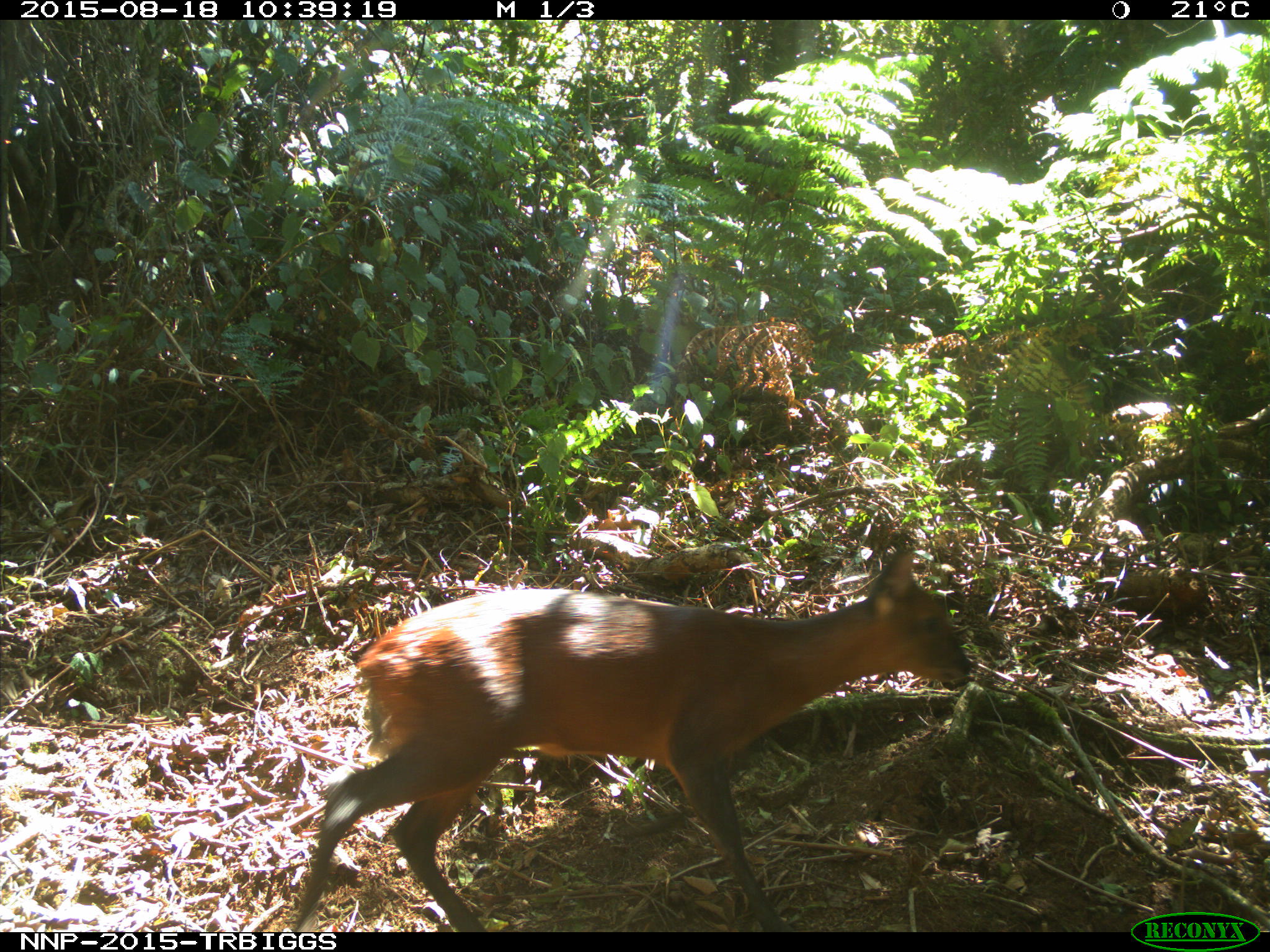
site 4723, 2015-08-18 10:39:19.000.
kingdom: Animalia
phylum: Chordata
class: Mammalia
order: Artiodactyla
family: Bovidae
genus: Cephalophus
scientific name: Cephalophus nigrifrons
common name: black-fronted duiker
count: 1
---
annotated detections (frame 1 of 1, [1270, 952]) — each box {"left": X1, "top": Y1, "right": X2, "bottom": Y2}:
cephalophus nigrifrons: {"left": 291, "top": 547, "right": 972, "bottom": 932}